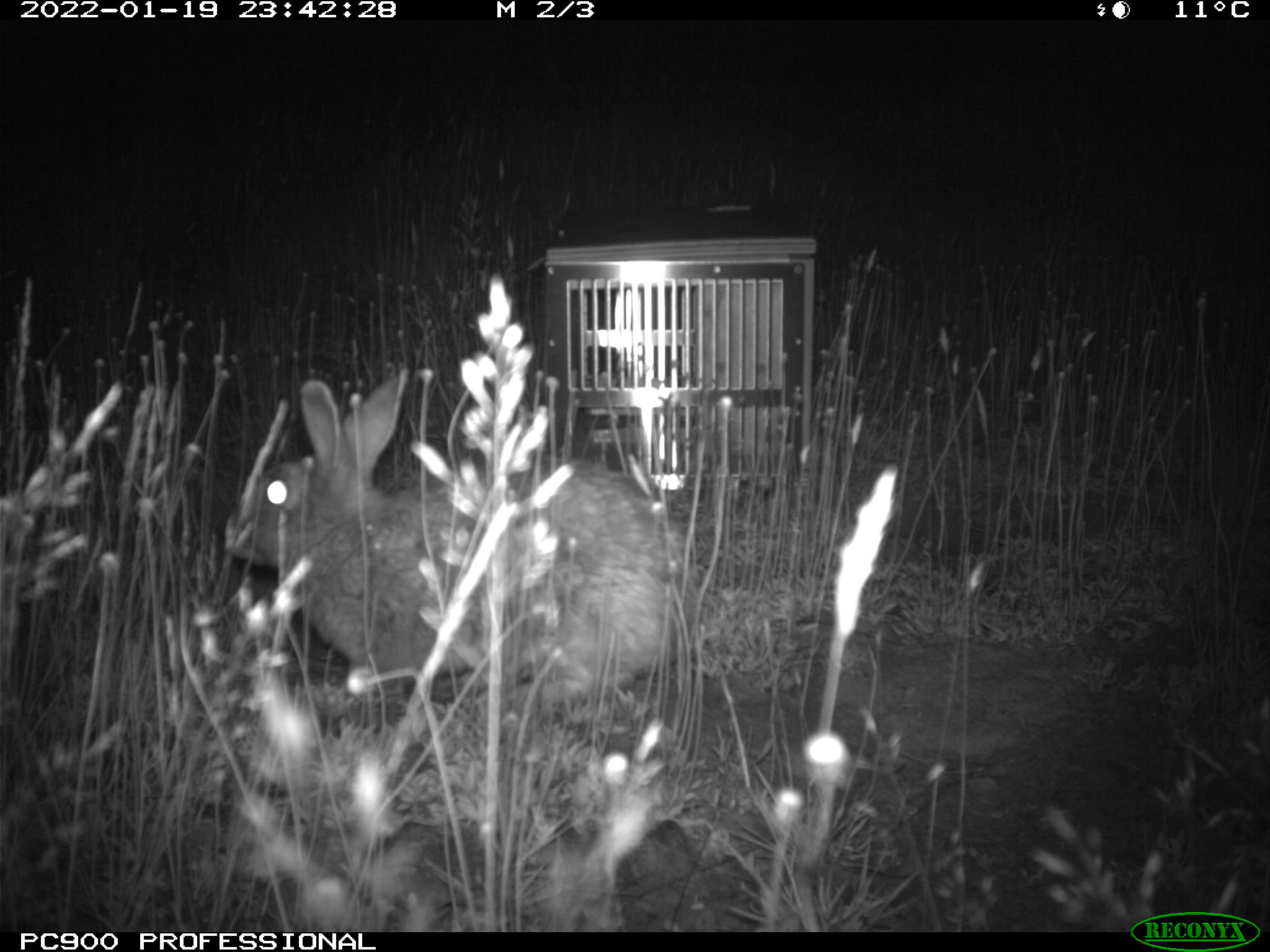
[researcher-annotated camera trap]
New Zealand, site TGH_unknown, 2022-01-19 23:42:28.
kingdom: Animalia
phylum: Chordata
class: Mammalia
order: Lagomorpha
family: Leporidae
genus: Oryctolagus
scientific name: Oryctolagus cuniculus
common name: european rabbit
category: rabbit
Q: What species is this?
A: Rabbit (european rabbit) (Oryctolagus cuniculus).